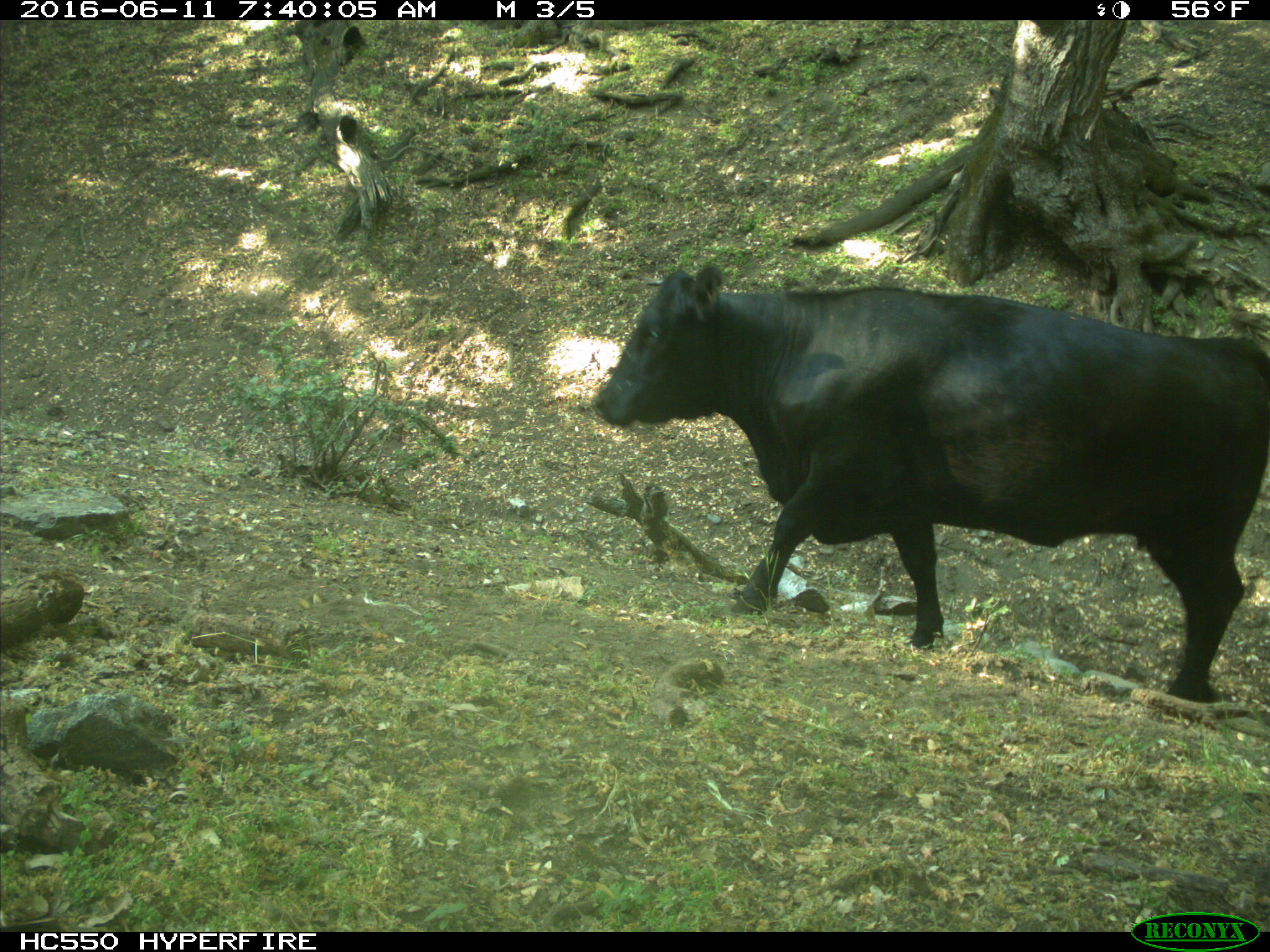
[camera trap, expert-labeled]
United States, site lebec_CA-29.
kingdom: Animalia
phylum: Chordata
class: Mammalia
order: Artiodactyla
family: Bovidae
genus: Bos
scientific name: Bos taurus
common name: domestic cow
Bos taurus (domestic cow).